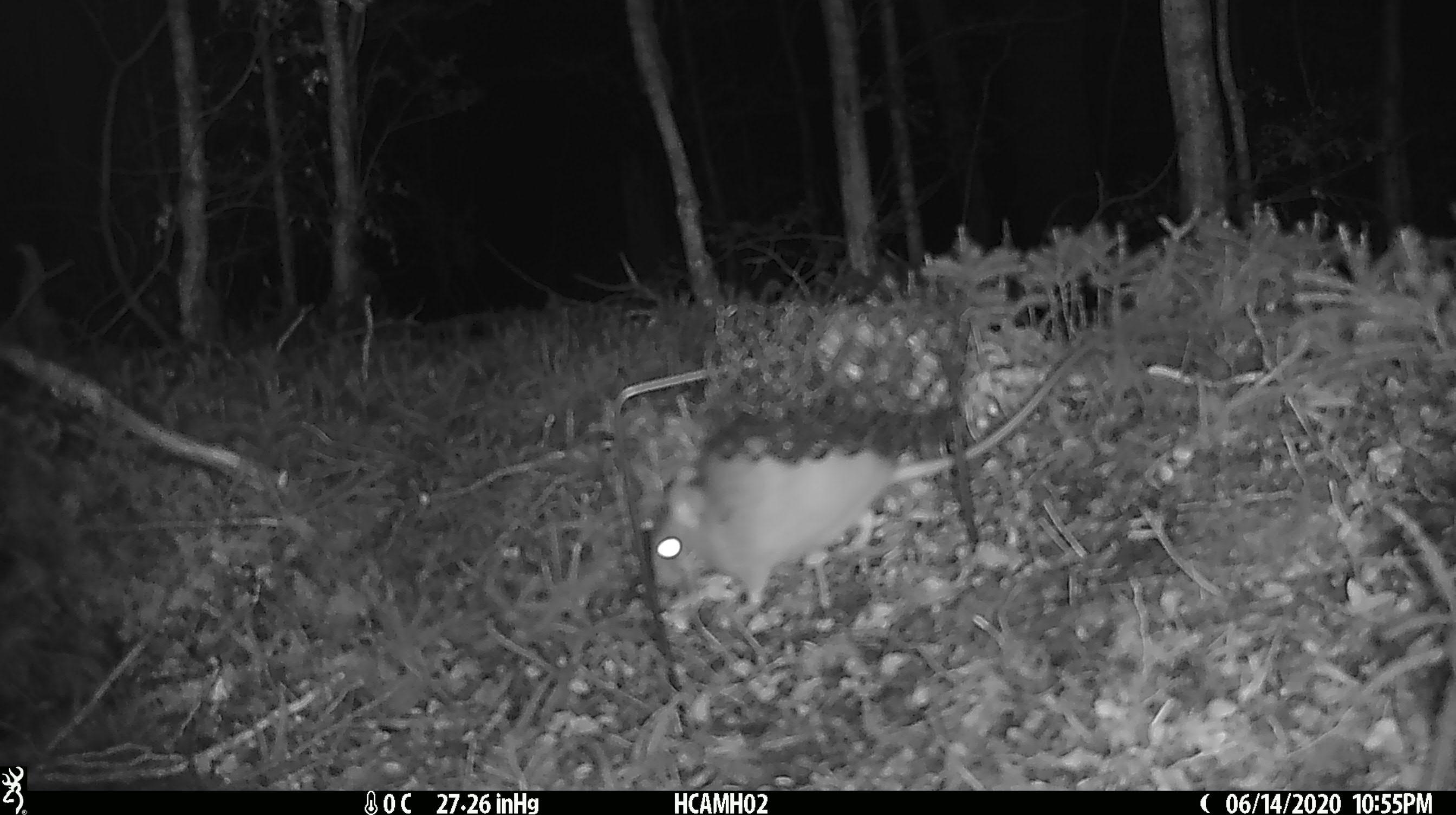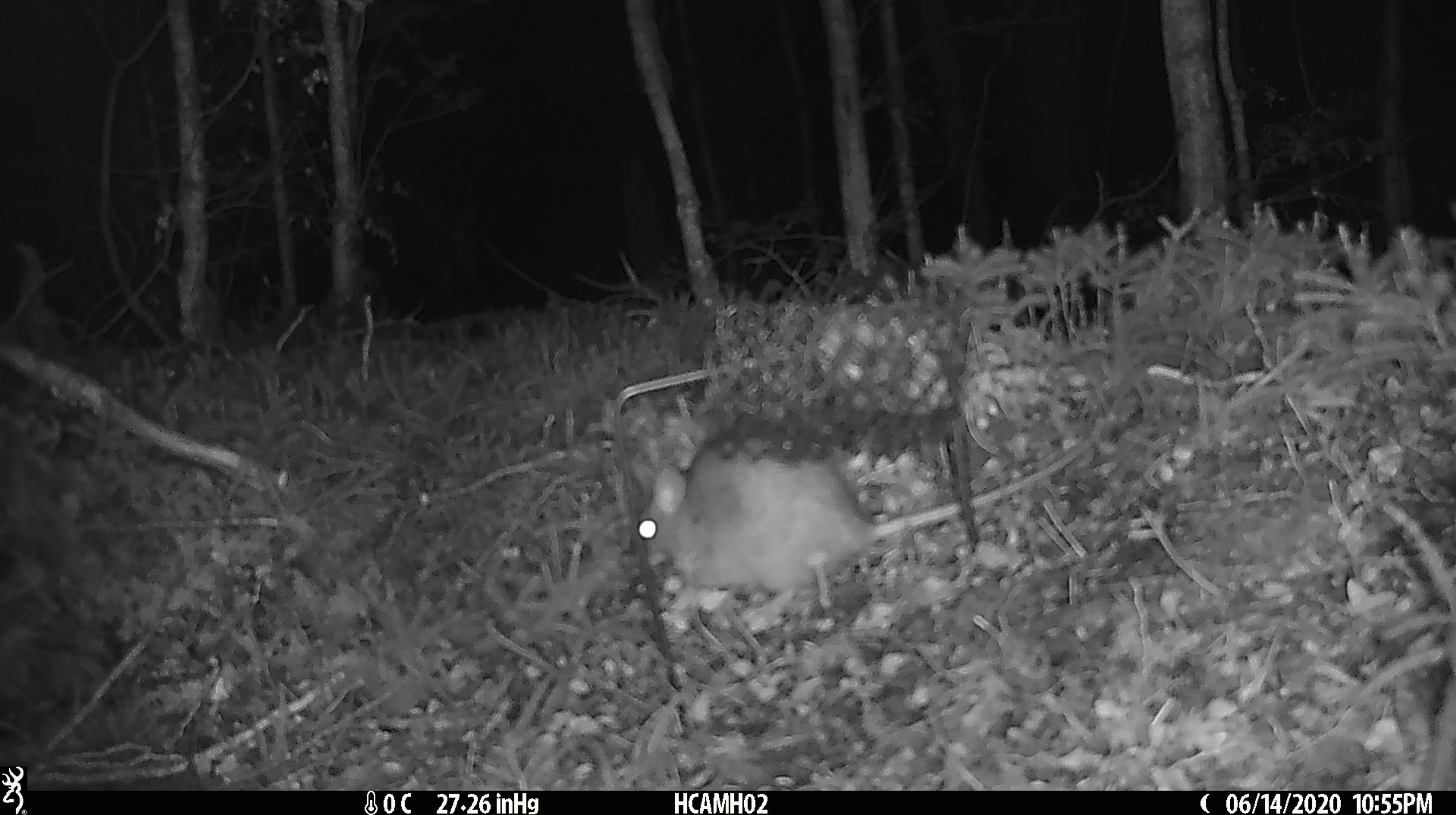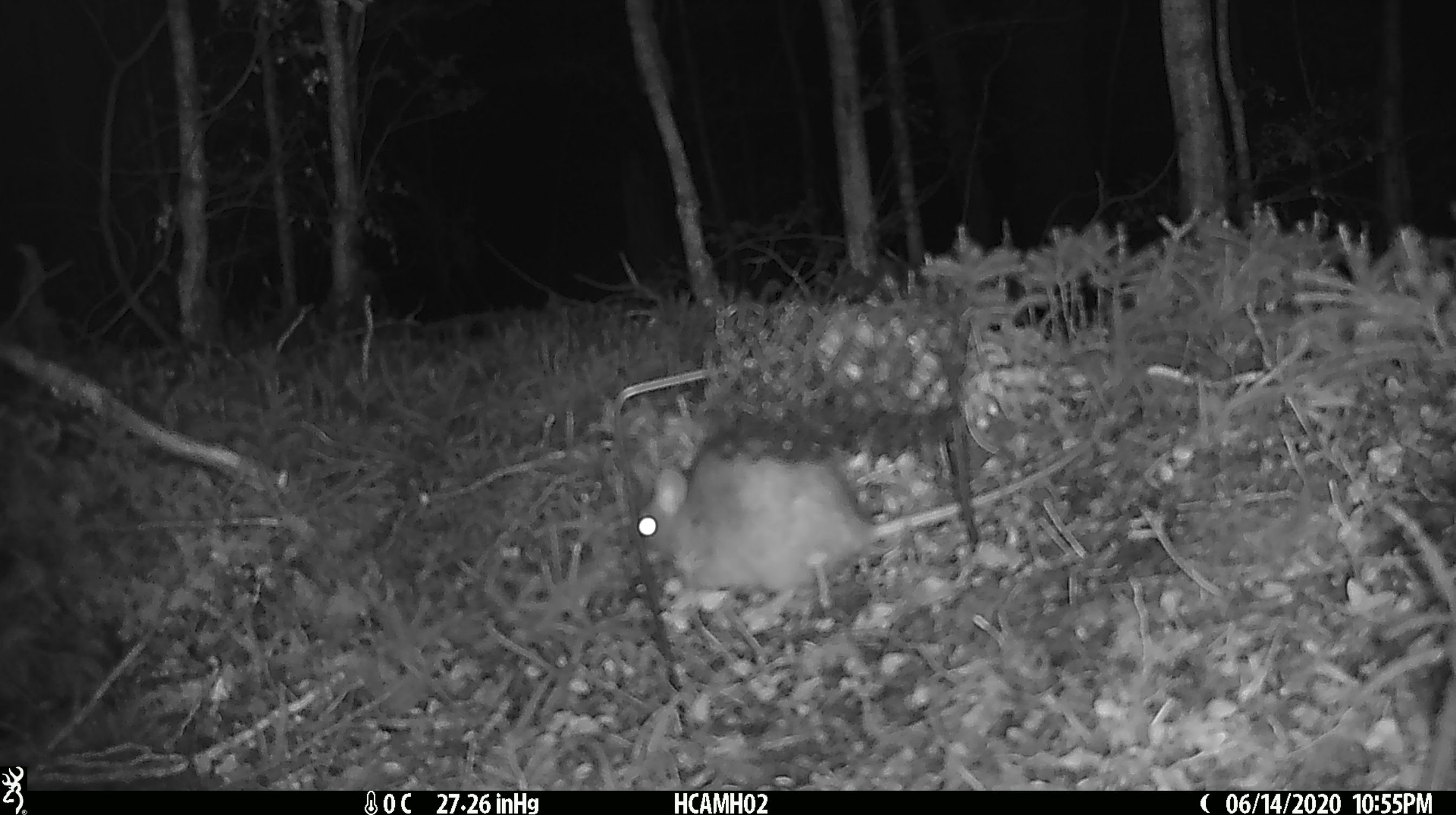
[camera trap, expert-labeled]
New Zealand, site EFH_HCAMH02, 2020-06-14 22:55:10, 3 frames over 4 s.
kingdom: Animalia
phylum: Chordata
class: Mammalia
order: Rodentia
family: Muridae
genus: Rattus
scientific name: Rattus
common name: rat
Rat (Rattus).